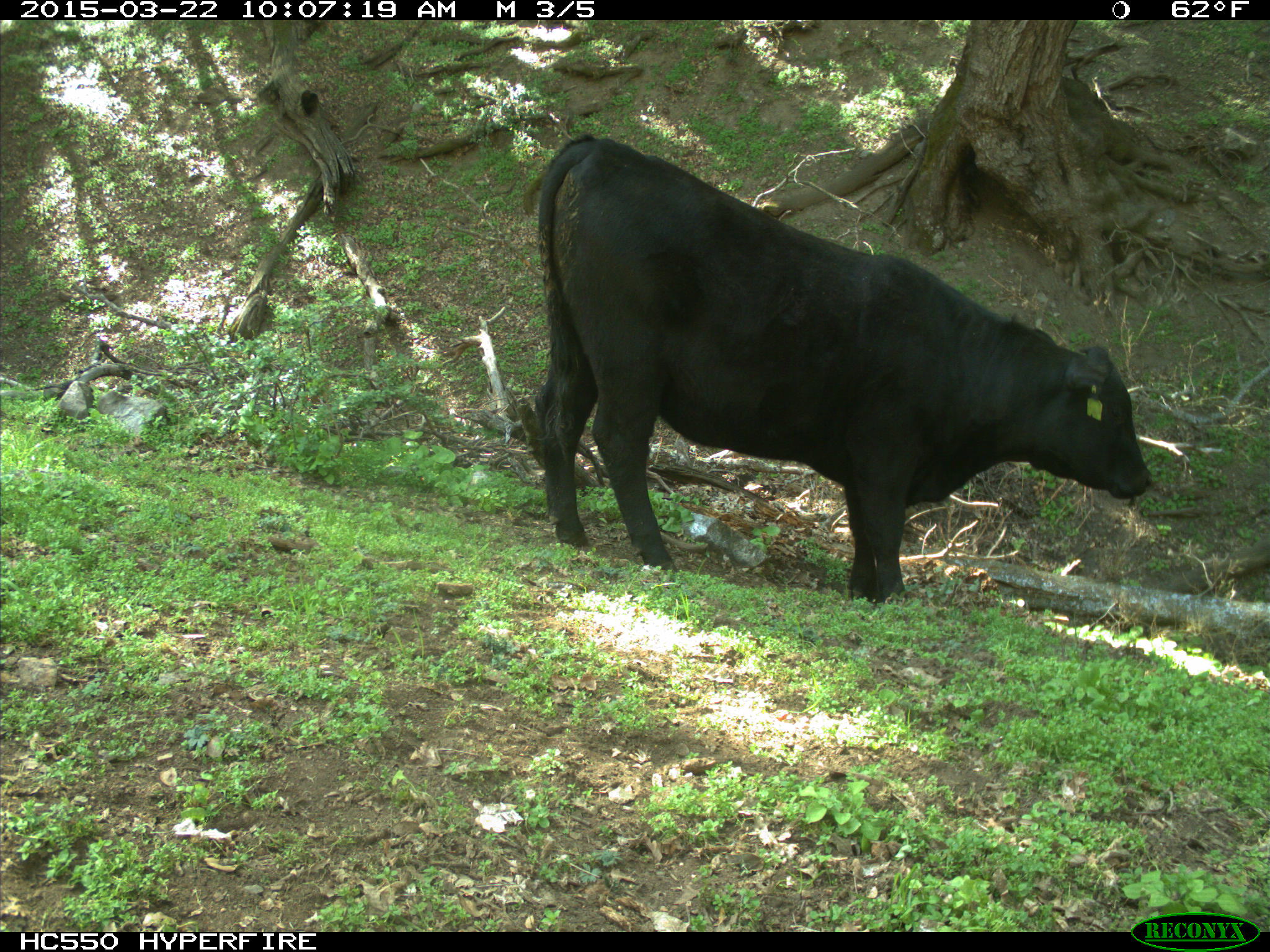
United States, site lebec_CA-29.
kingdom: Animalia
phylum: Chordata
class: Mammalia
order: Artiodactyla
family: Bovidae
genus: Bos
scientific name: Bos taurus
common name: domestic cow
Bos taurus (domestic cow).